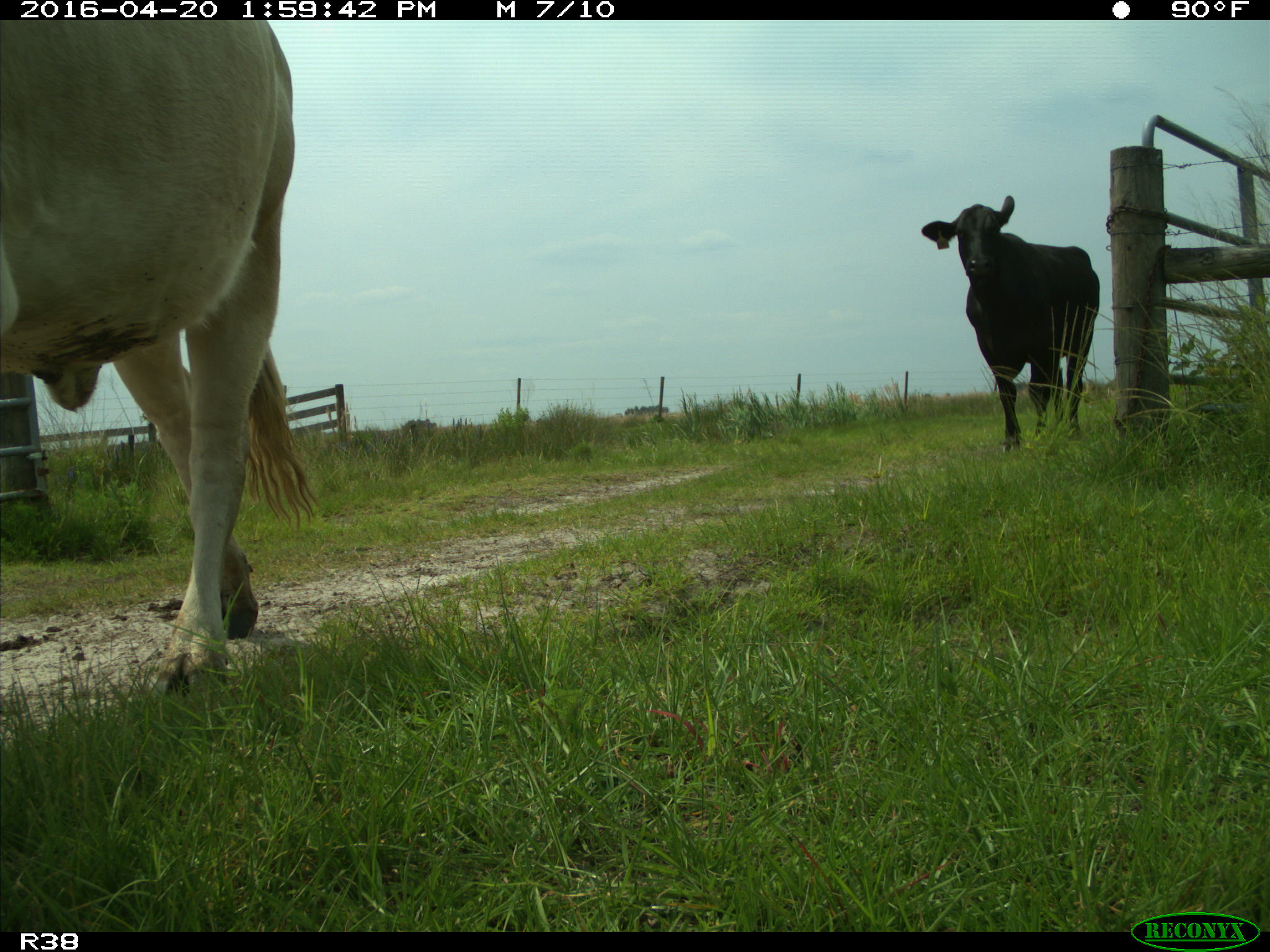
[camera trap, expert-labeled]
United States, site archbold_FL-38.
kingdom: Animalia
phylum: Chordata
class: Mammalia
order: Artiodactyla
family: Bovidae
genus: Bos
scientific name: Bos taurus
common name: domestic cow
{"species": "Bos taurus (domestic cow)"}